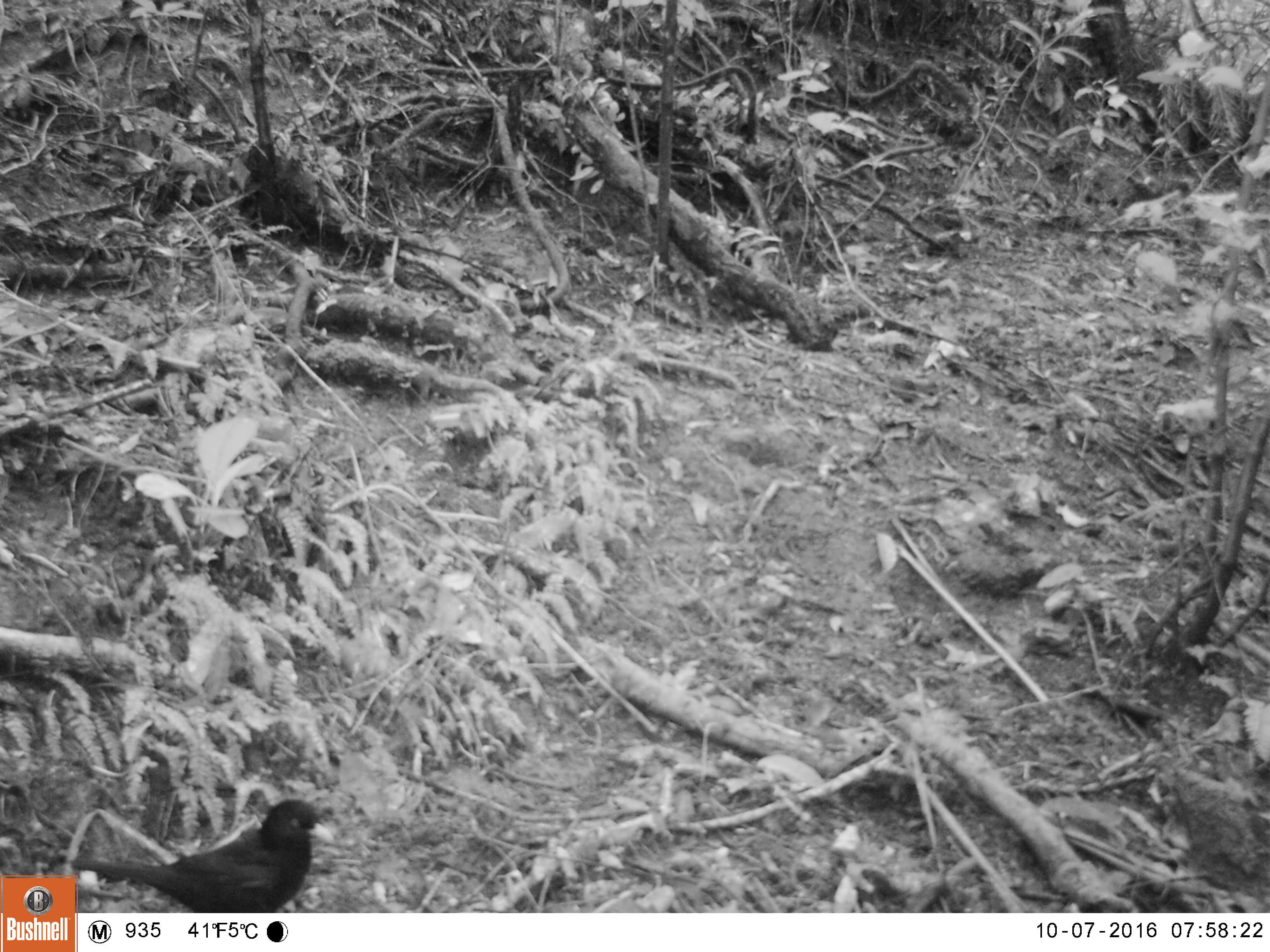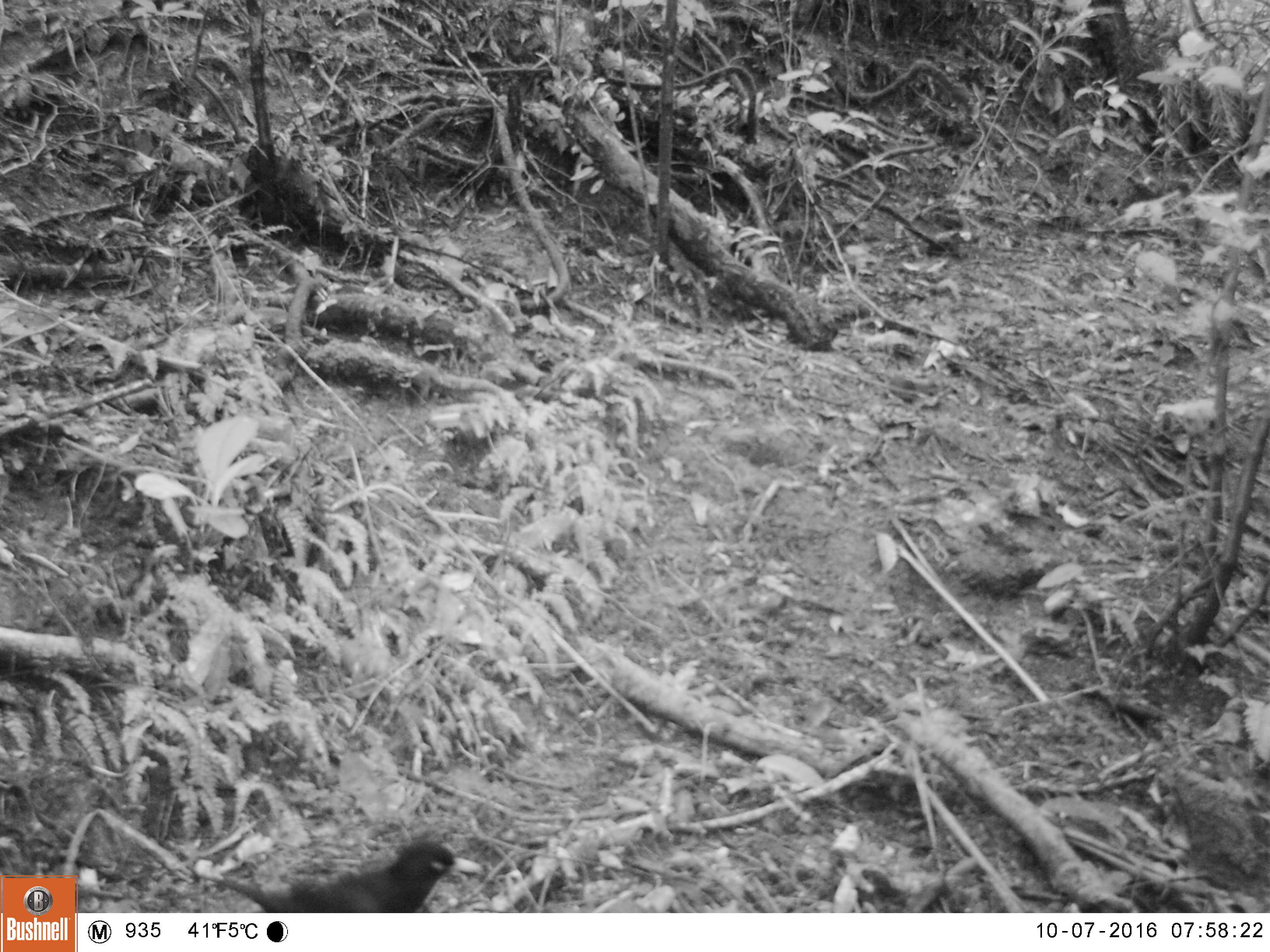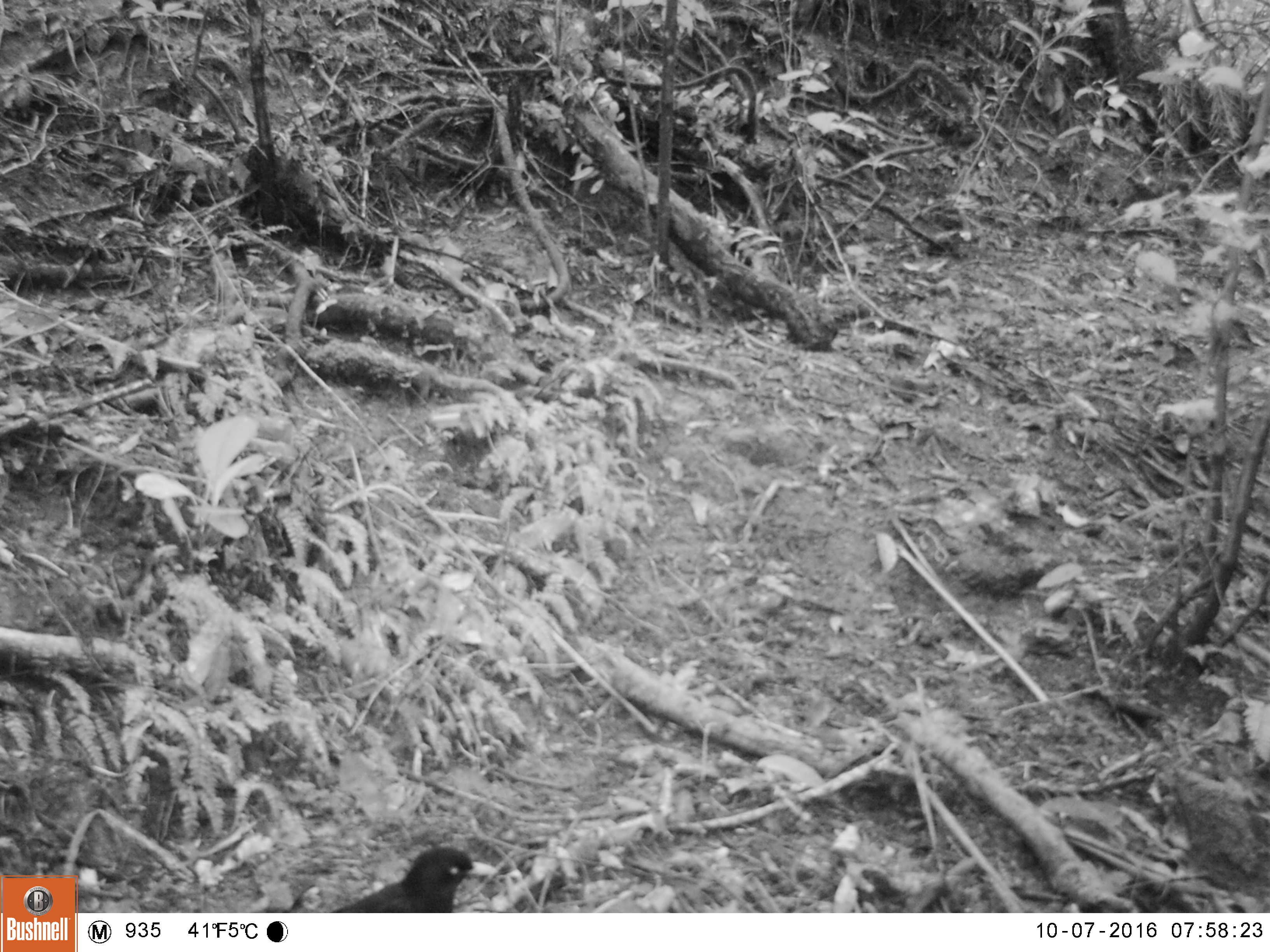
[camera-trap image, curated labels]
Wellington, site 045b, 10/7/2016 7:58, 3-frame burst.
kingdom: Animalia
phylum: Chordata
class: Aves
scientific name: Aves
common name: bird